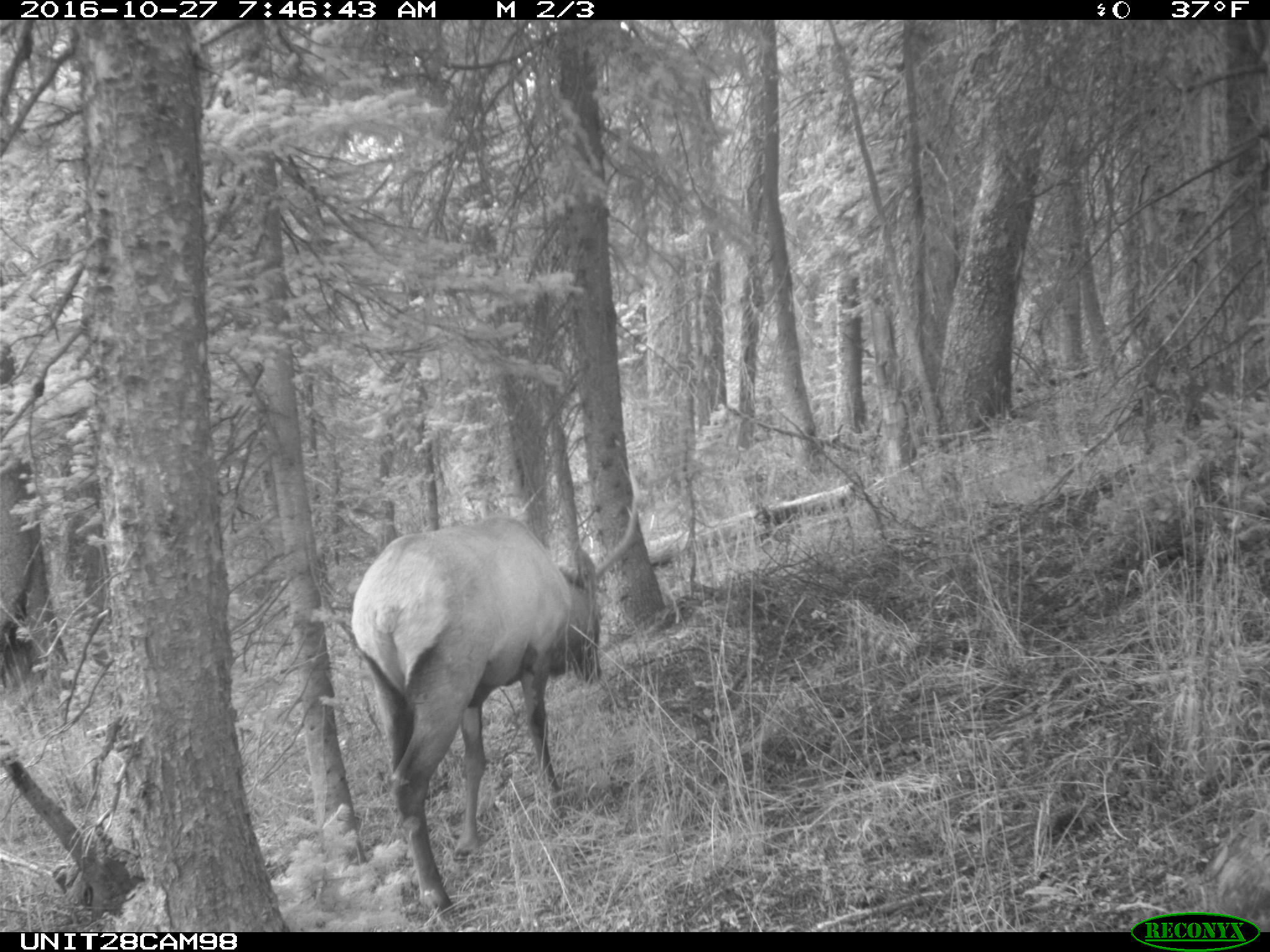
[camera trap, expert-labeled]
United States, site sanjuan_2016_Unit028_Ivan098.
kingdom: Animalia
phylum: Chordata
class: Mammalia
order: Artiodactyla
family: Cervidae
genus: Cervus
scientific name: Cervus elaphus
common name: red deer